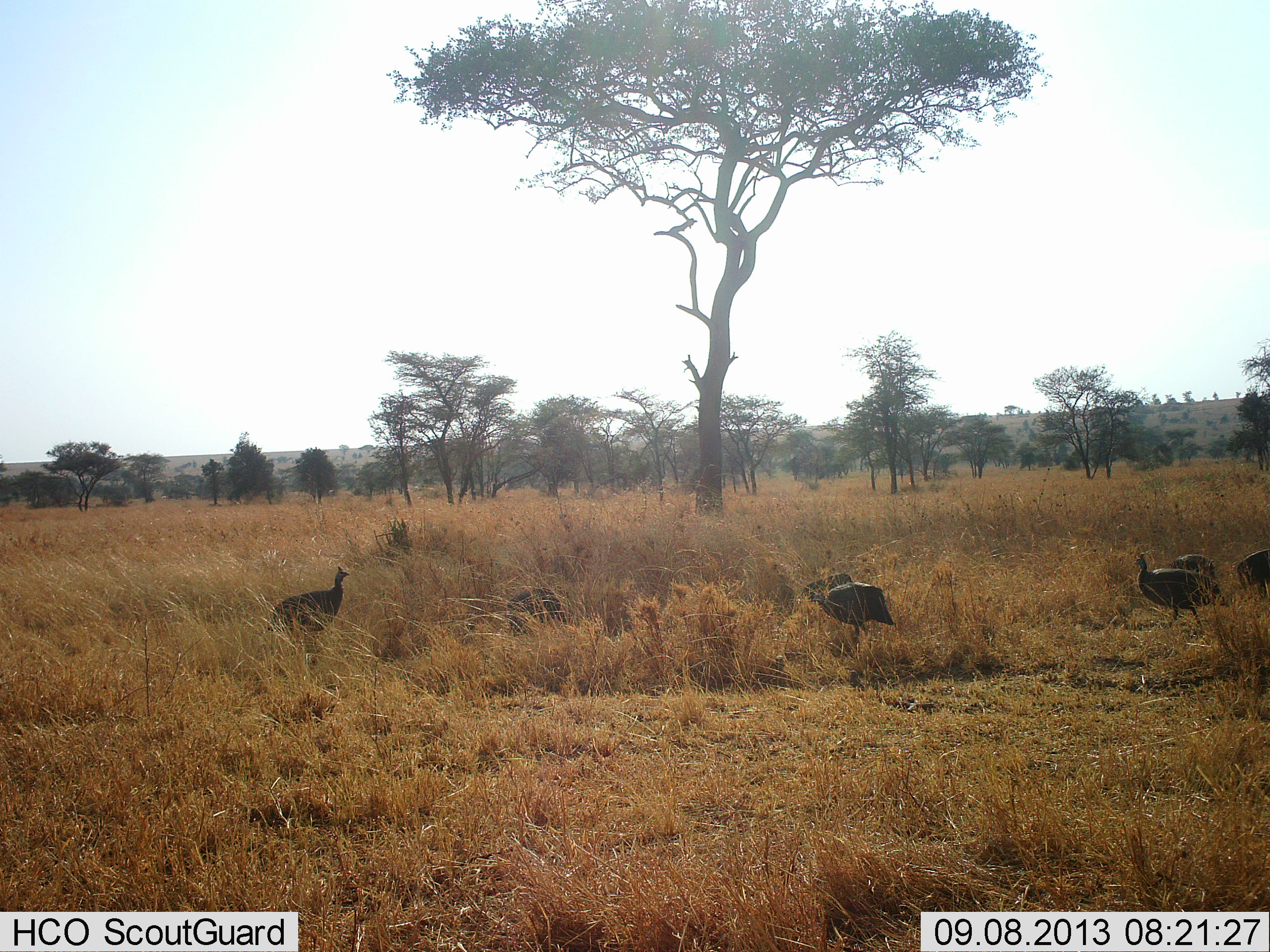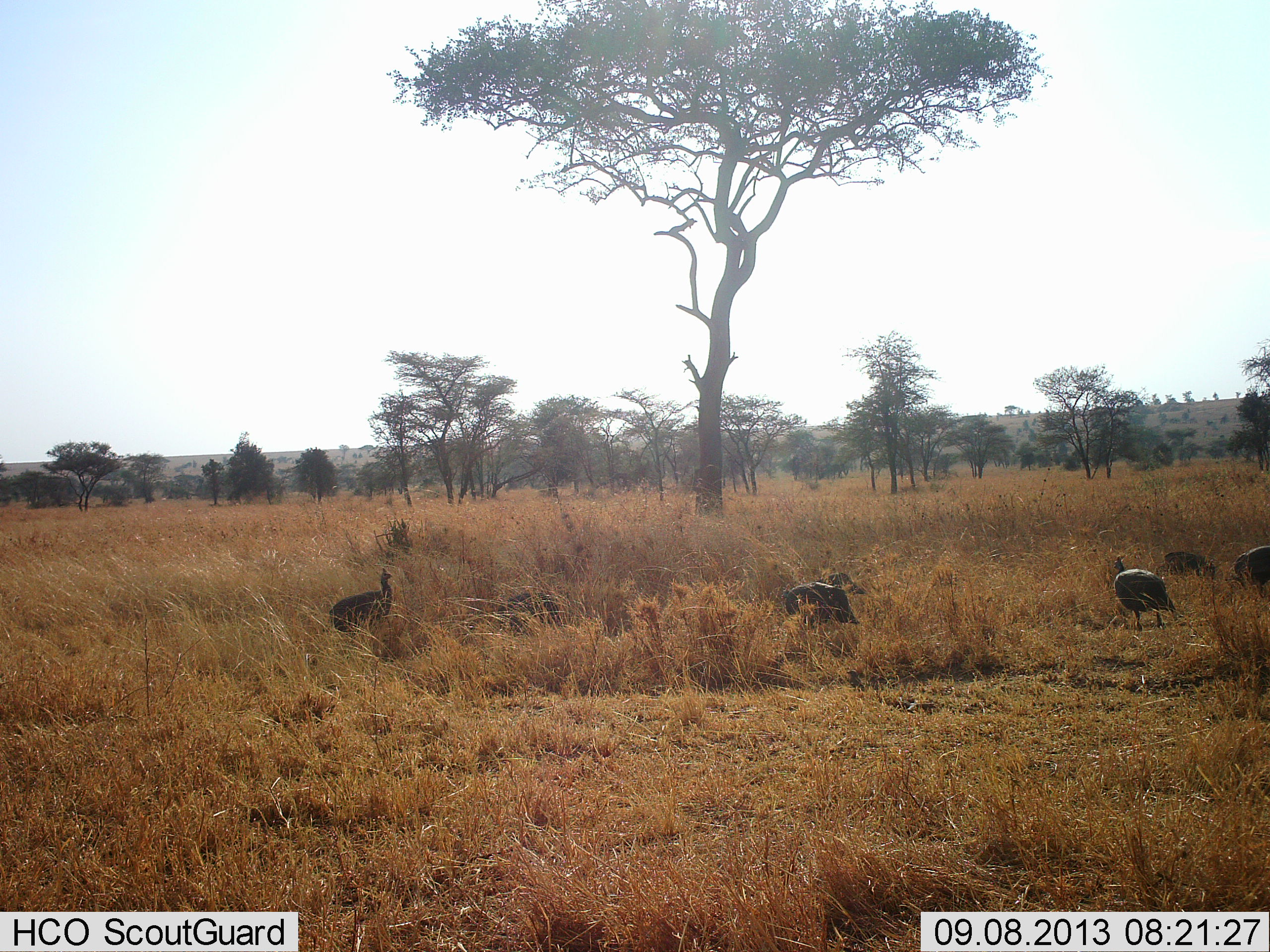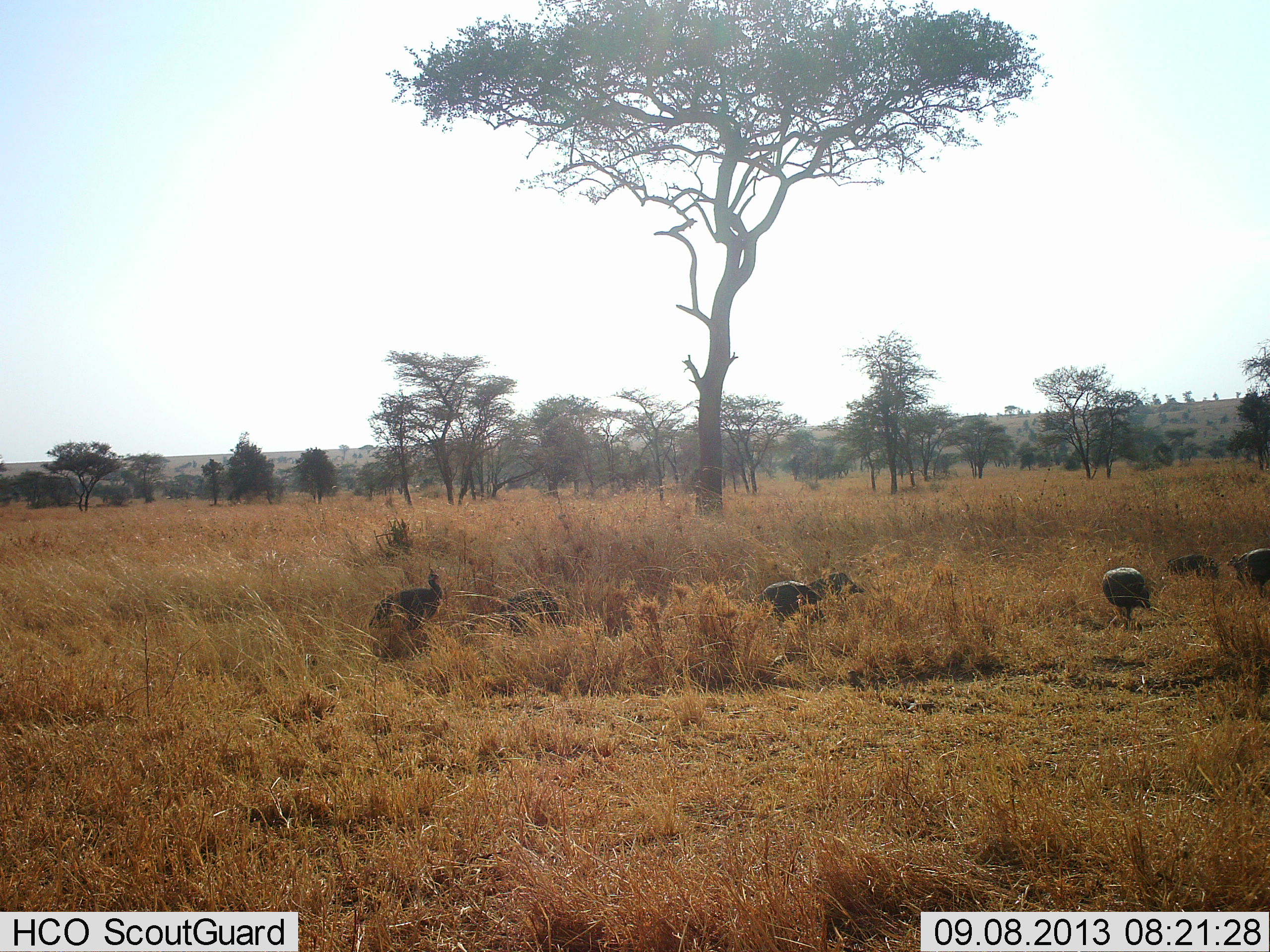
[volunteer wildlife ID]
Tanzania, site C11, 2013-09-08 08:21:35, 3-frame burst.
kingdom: Animalia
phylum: Chordata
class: Aves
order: Galliformes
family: Numididae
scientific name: Numididae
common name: guinea fowl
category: guineafowl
Guineafowl (guinea fowl) (Numididae), count 6. Behavior (volunteer vote fractions): standing 30%, resting 0%, moving 100%, interacting 0%. Young present (vote fraction): 0%. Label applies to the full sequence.